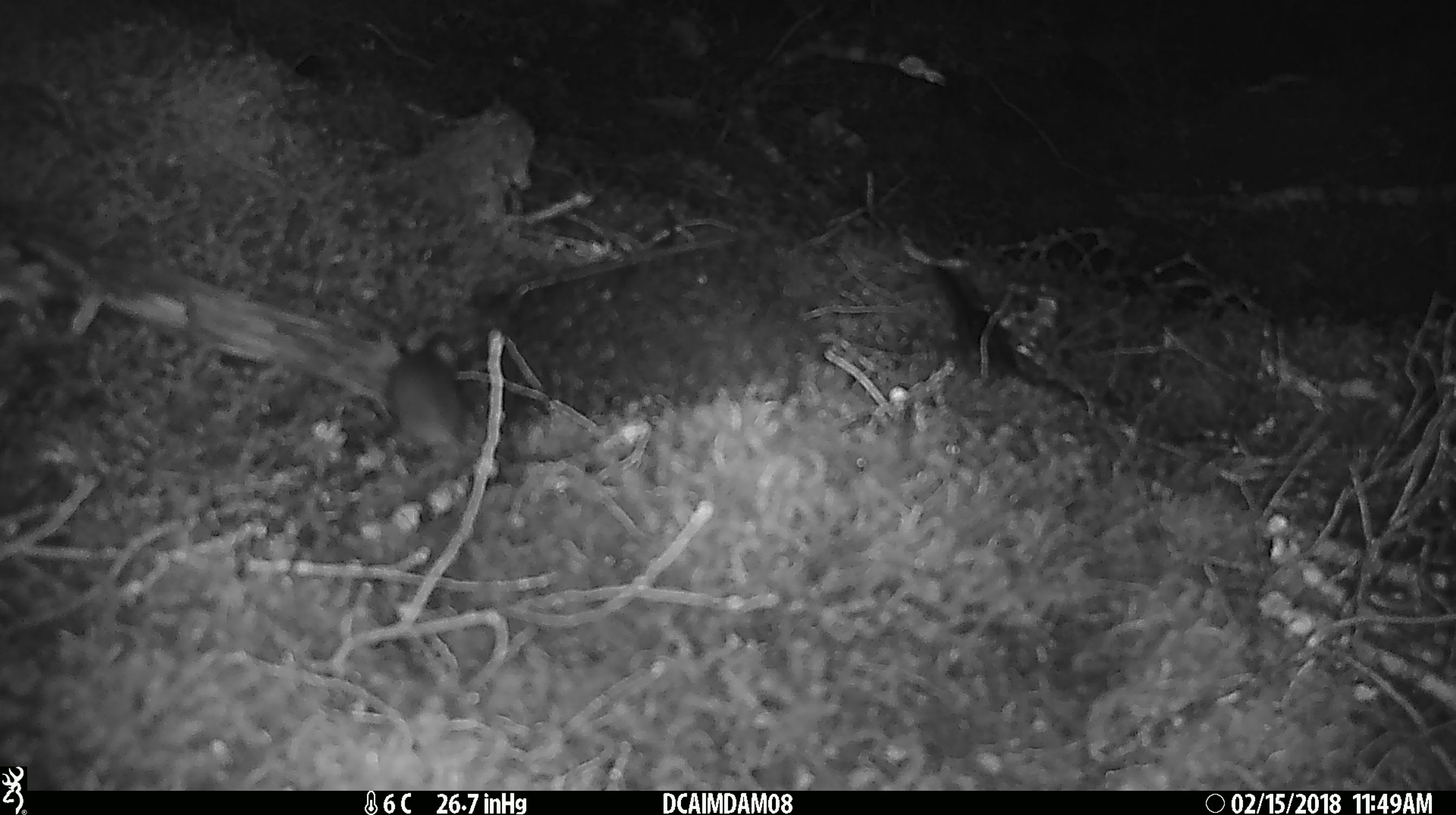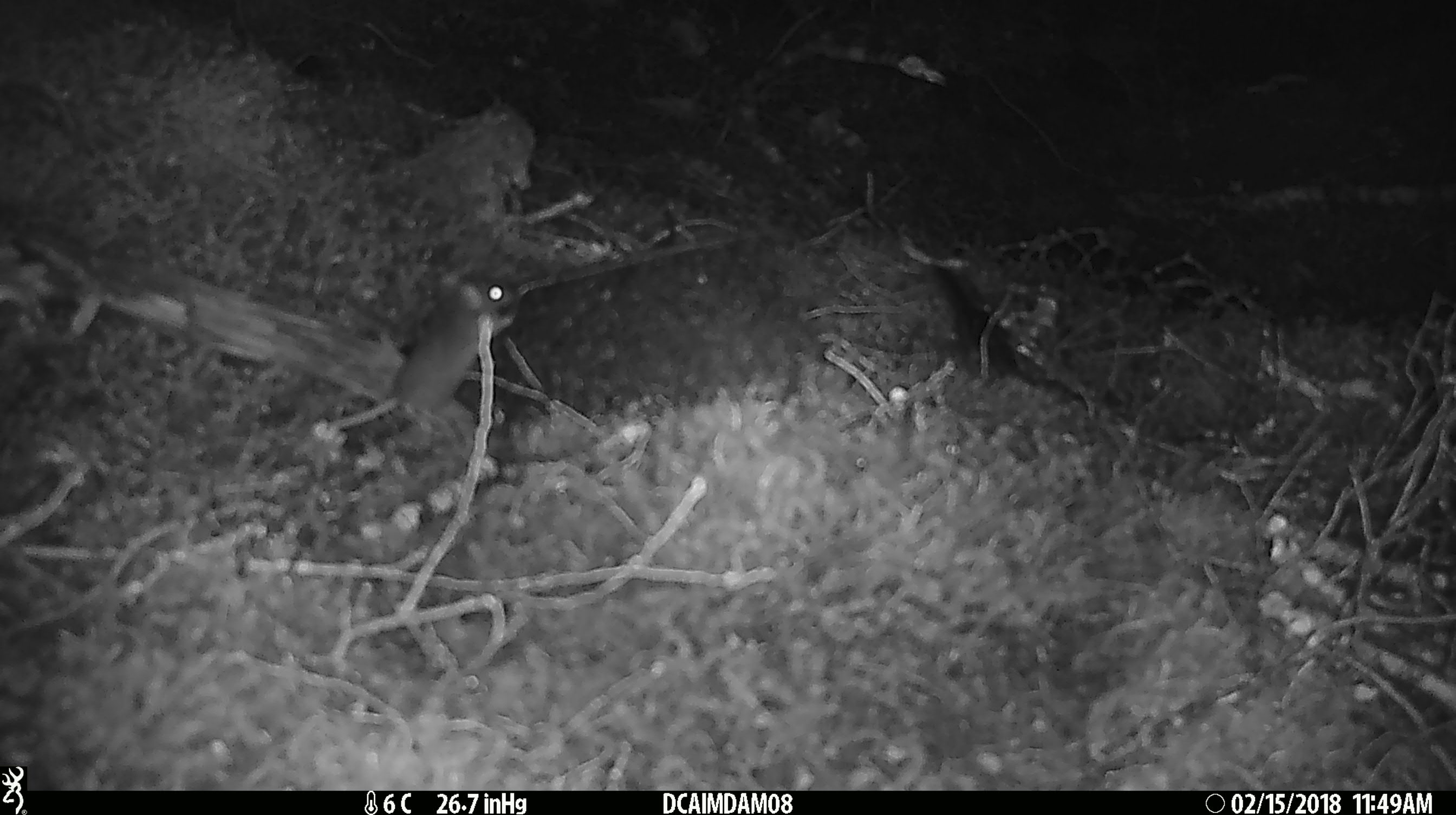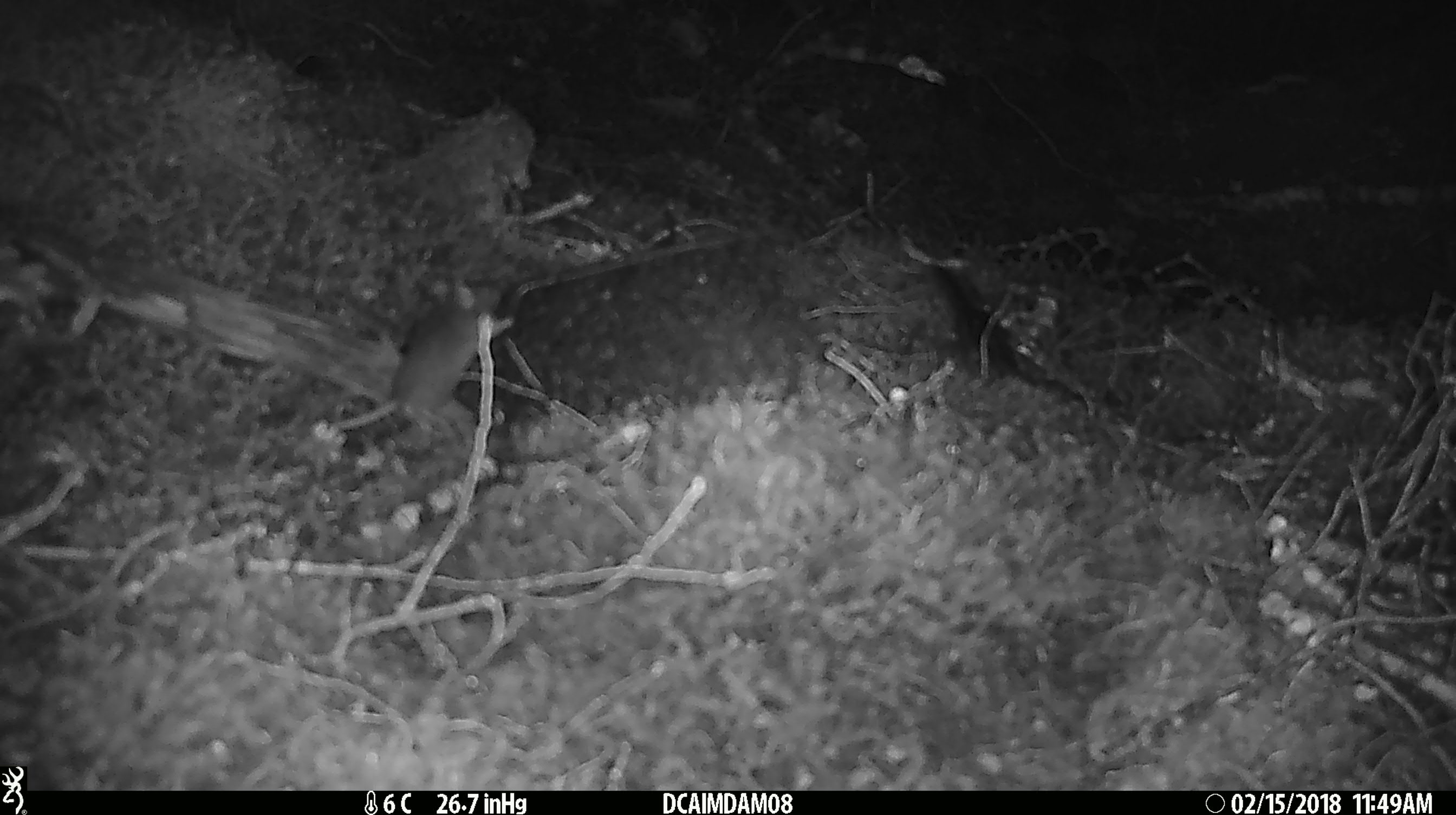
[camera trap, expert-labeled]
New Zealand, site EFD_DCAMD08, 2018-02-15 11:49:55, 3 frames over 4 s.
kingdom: Animalia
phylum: Chordata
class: Mammalia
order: Rodentia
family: Muridae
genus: Mus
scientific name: Mus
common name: mouse